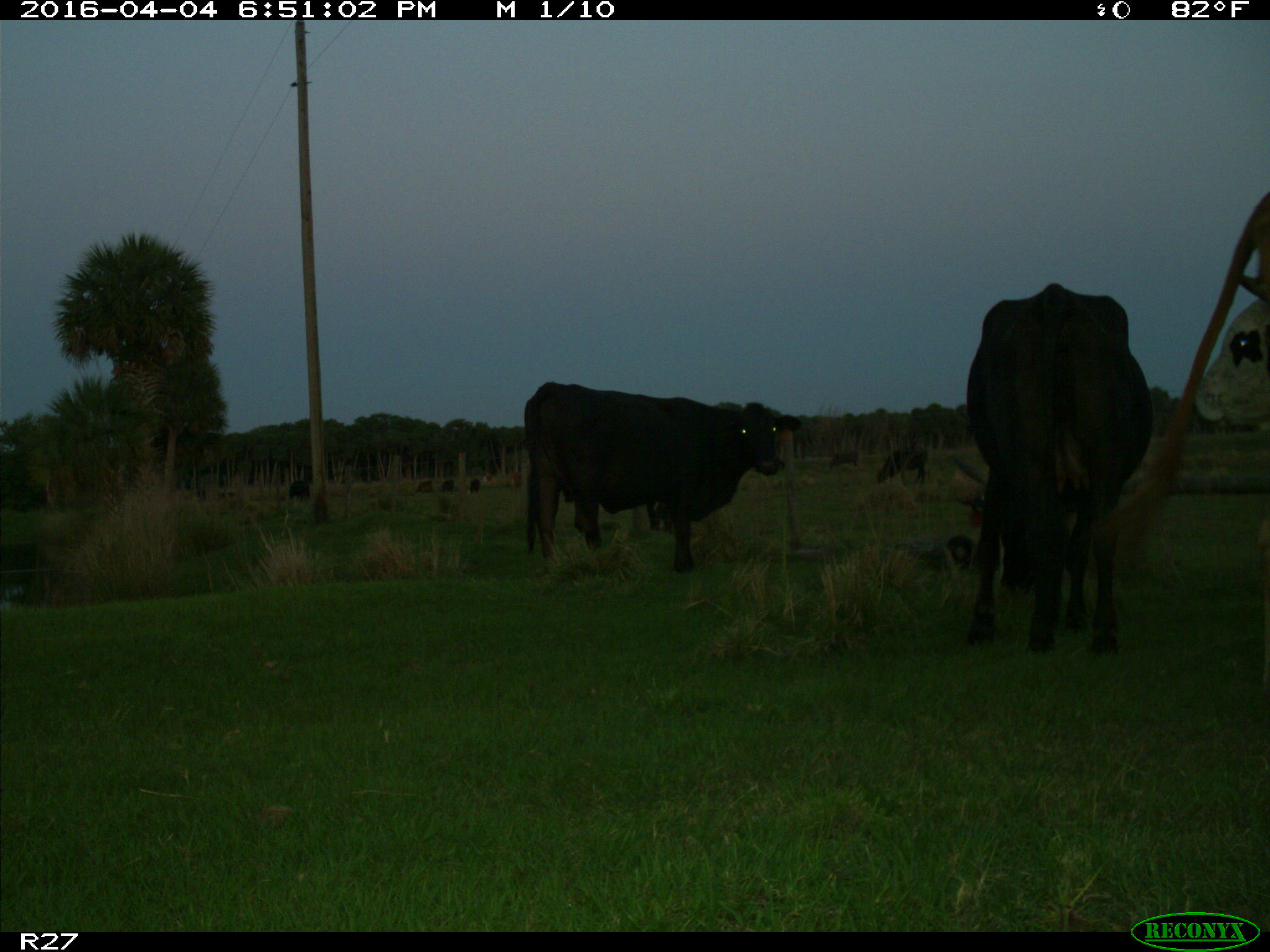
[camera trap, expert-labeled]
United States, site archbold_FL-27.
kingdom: Animalia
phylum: Chordata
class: Mammalia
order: Artiodactyla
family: Bovidae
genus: Bos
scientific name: Bos taurus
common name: domestic cow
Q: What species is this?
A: Bos taurus (domestic cow).